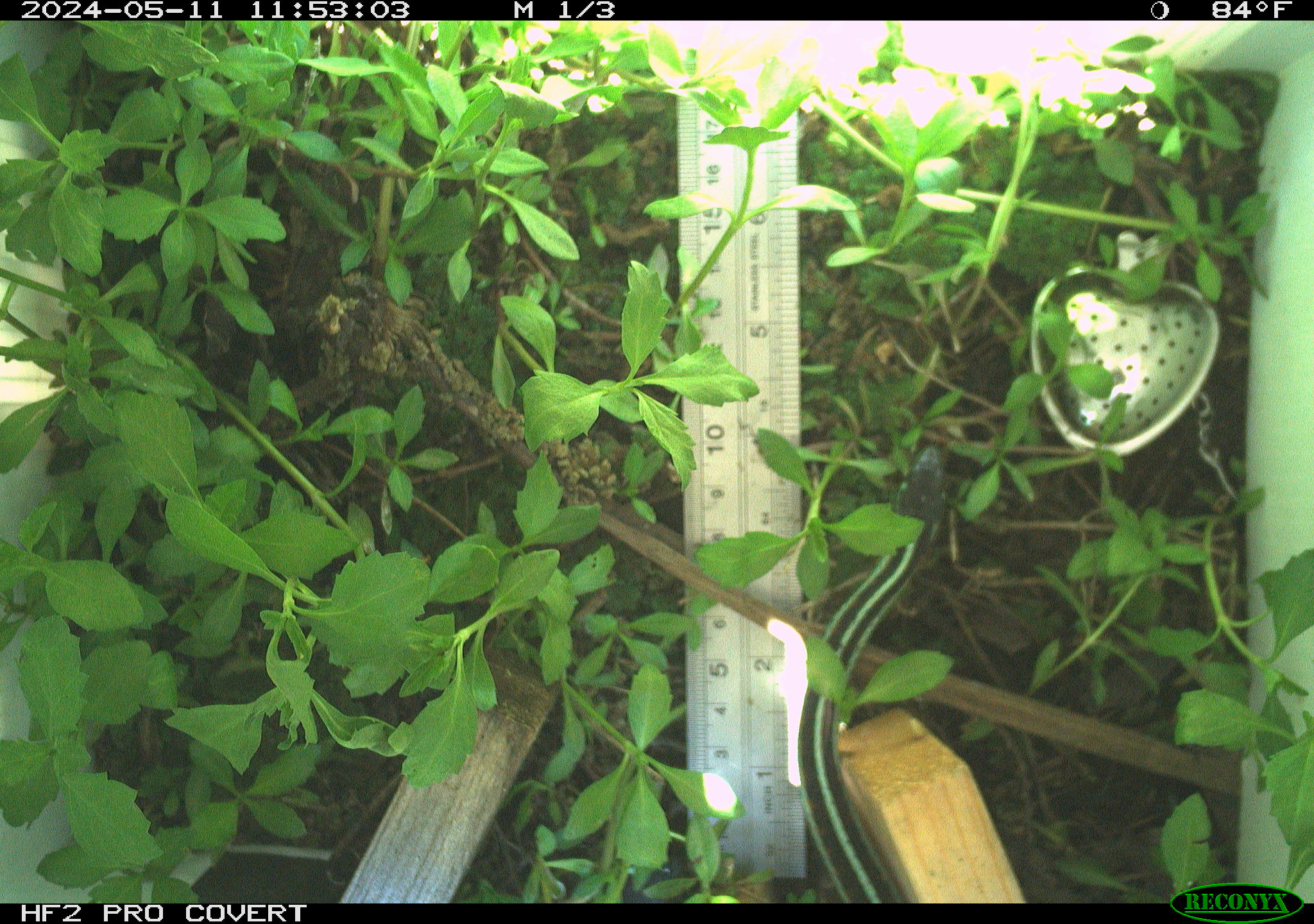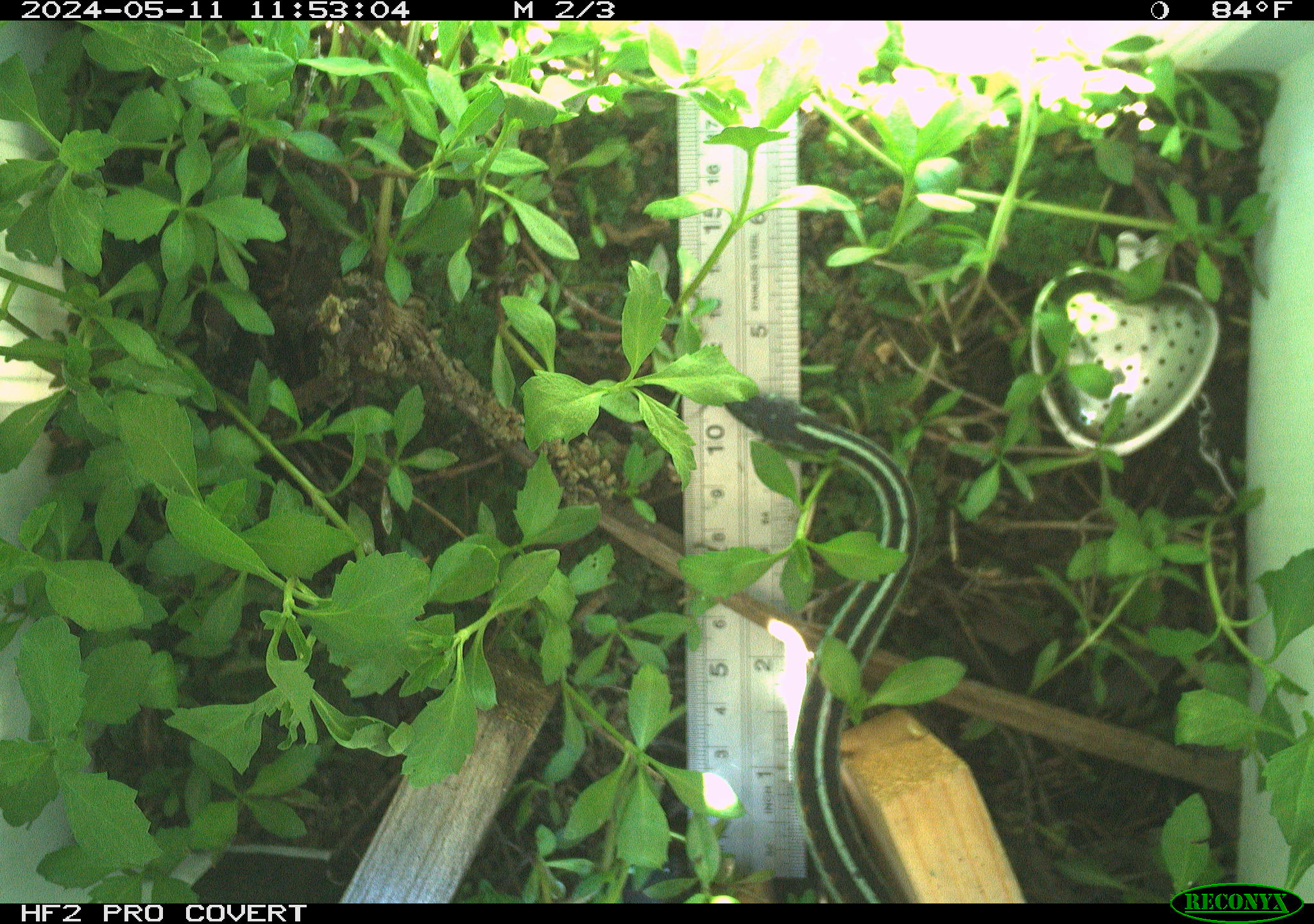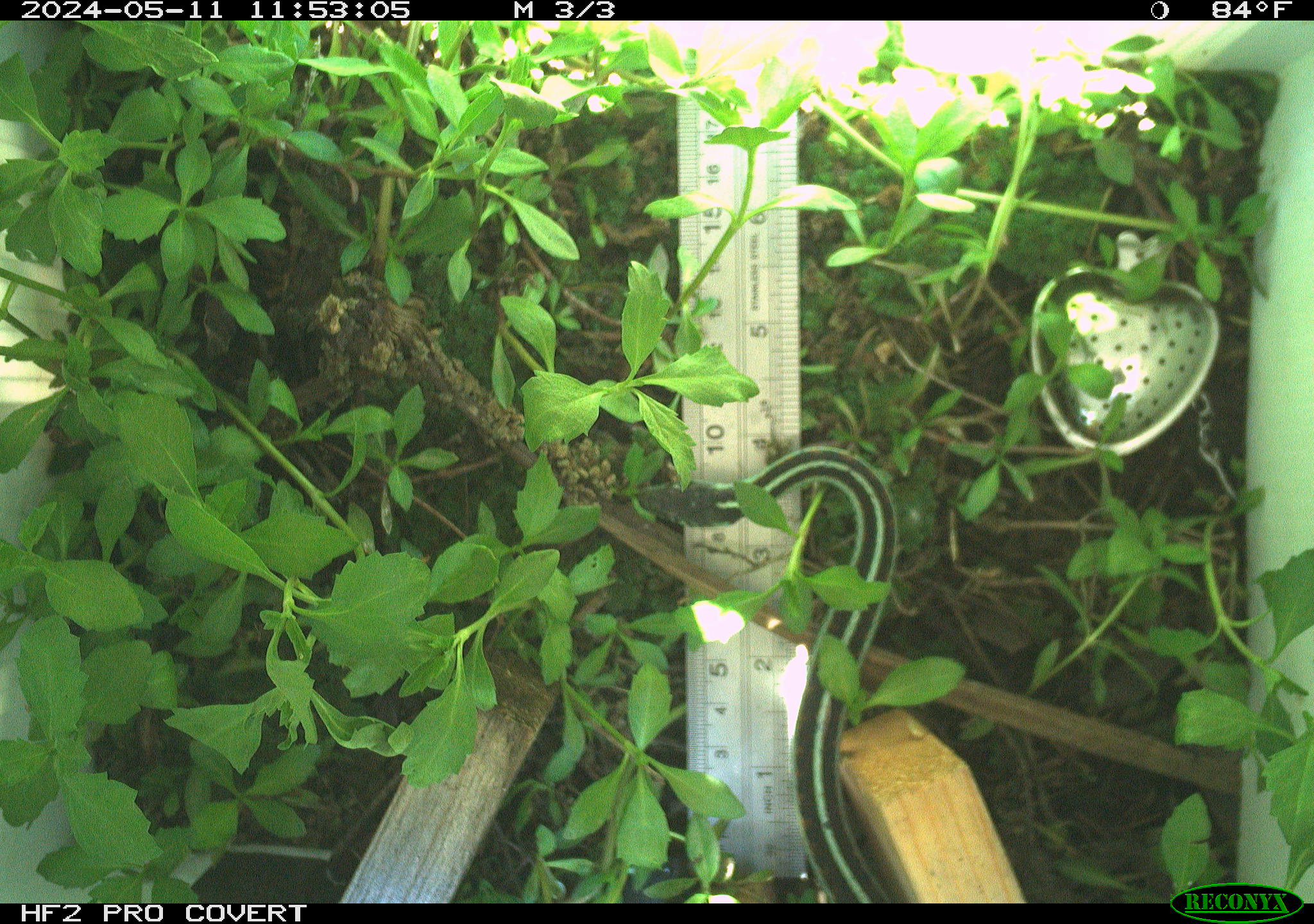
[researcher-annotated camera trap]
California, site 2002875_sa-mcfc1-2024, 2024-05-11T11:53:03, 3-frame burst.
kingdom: Animalia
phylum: Chordata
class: Reptilia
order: Squamata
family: Colubridae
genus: Thamnophis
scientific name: Thamnophis sirtalis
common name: common gartersnake